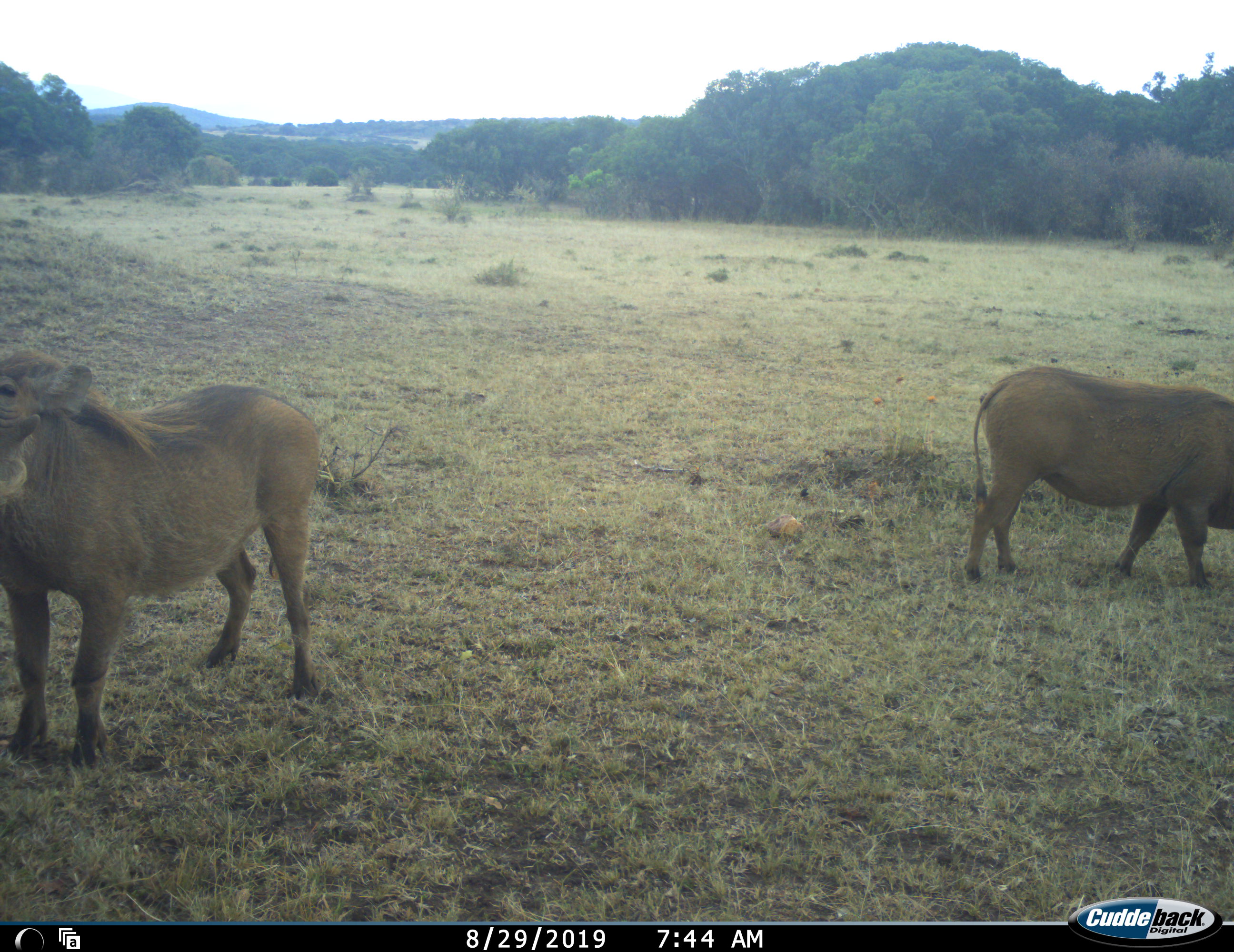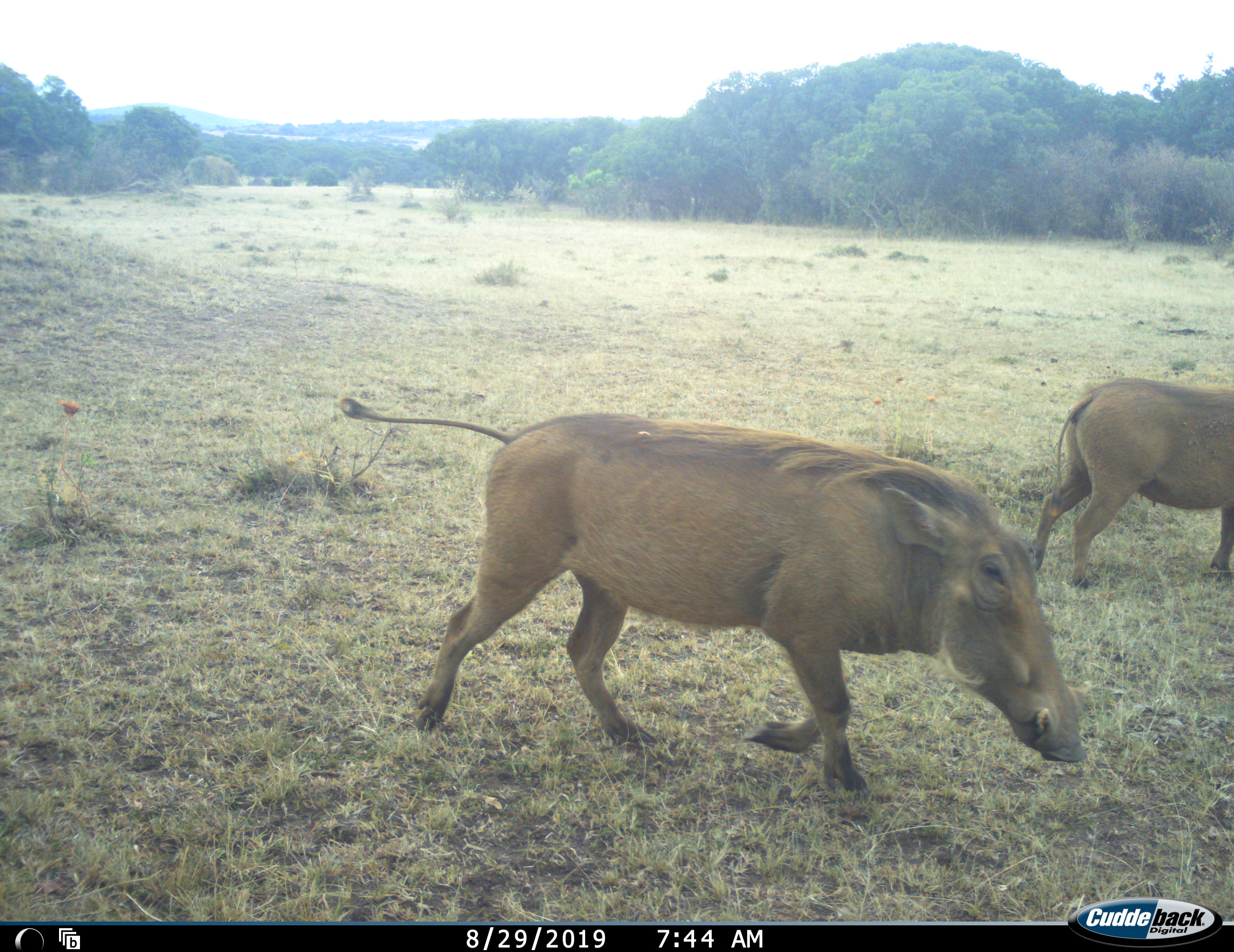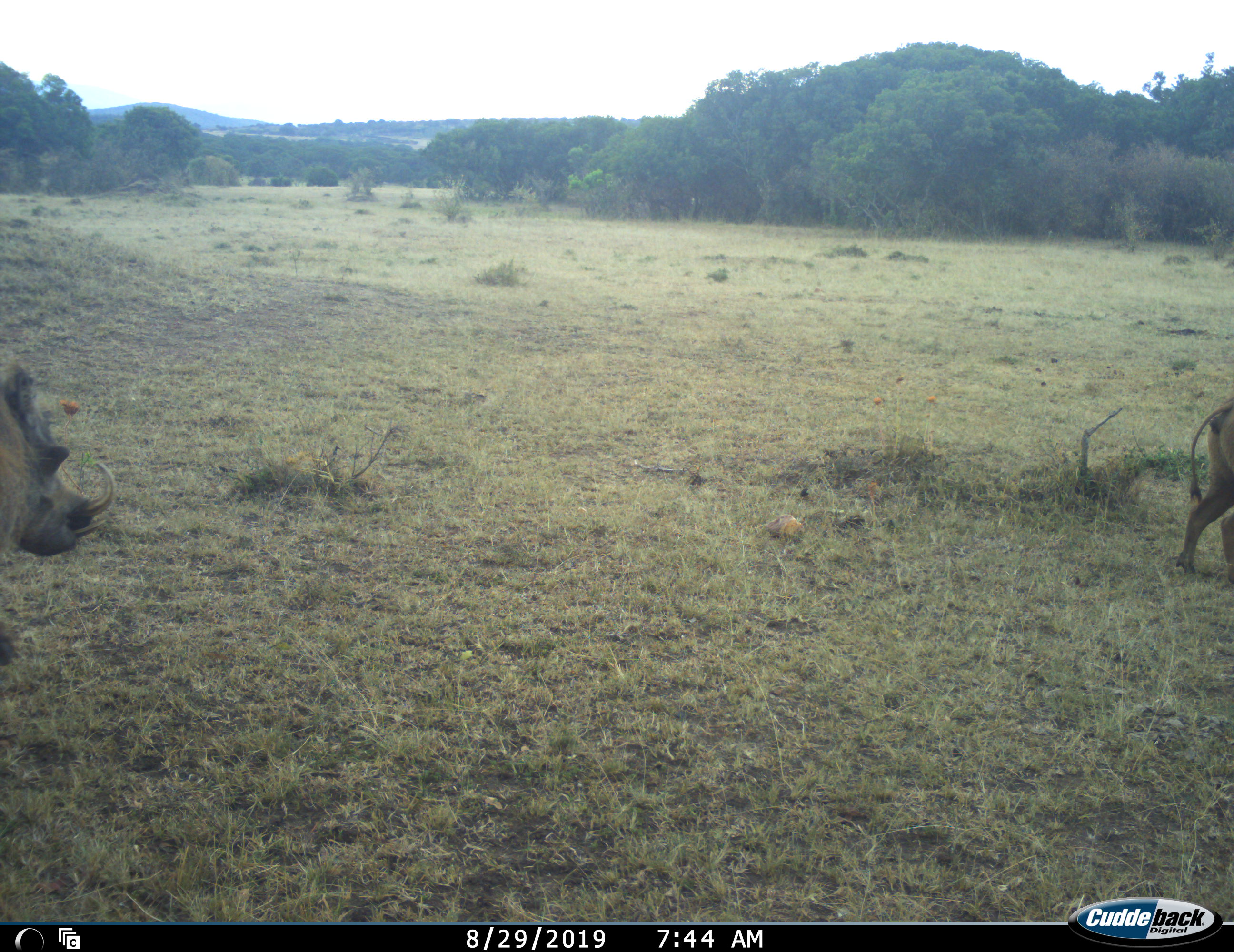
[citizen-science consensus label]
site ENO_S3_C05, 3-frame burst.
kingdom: Animalia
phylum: Chordata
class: Mammalia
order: Artiodactyla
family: Suidae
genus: Phacochoerus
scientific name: Phacochoerus africanus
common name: warthog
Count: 2.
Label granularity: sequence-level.